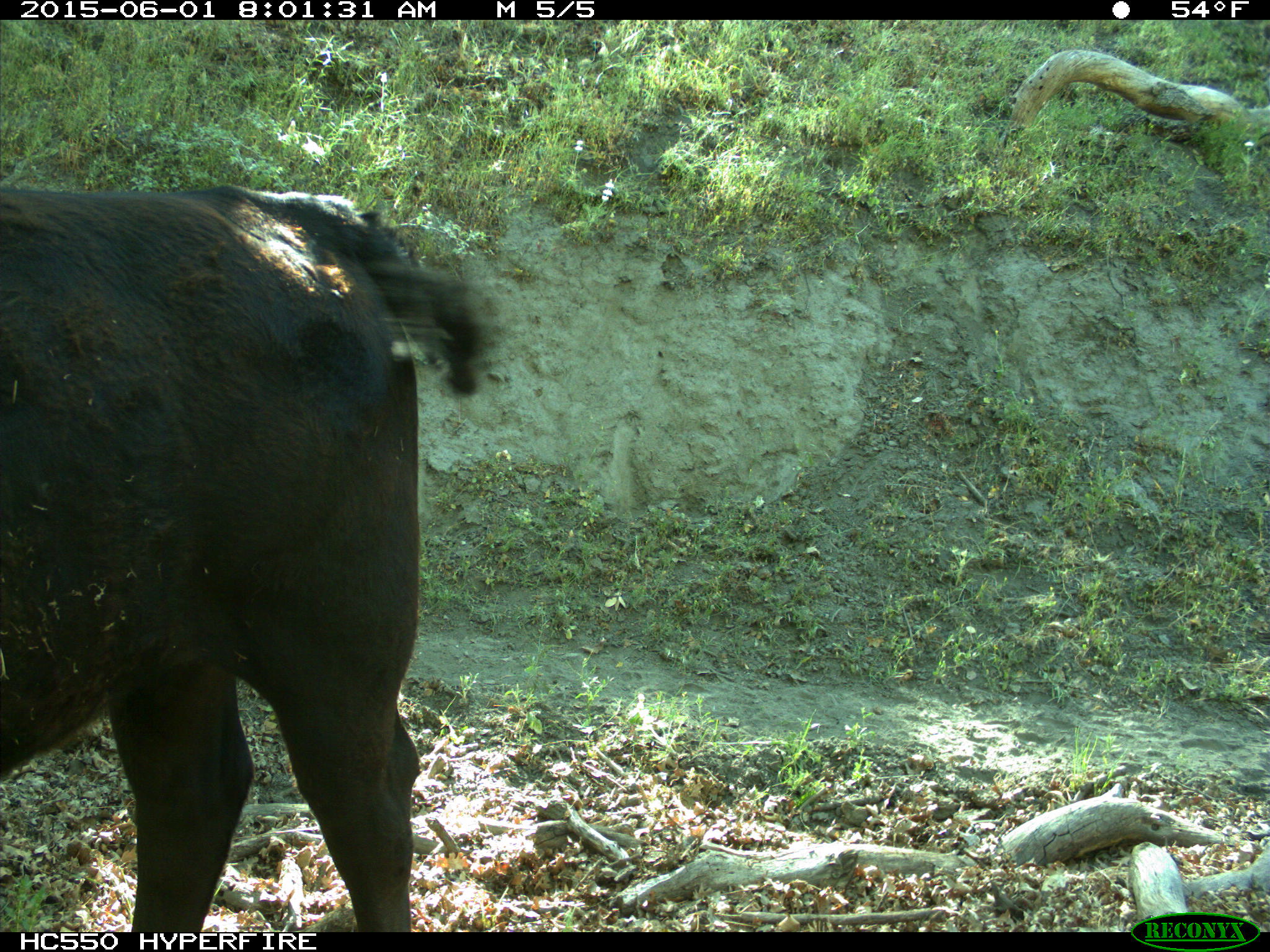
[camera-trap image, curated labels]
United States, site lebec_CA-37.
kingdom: Animalia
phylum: Chordata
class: Mammalia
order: Artiodactyla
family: Bovidae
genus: Bos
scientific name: Bos taurus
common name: domestic cow